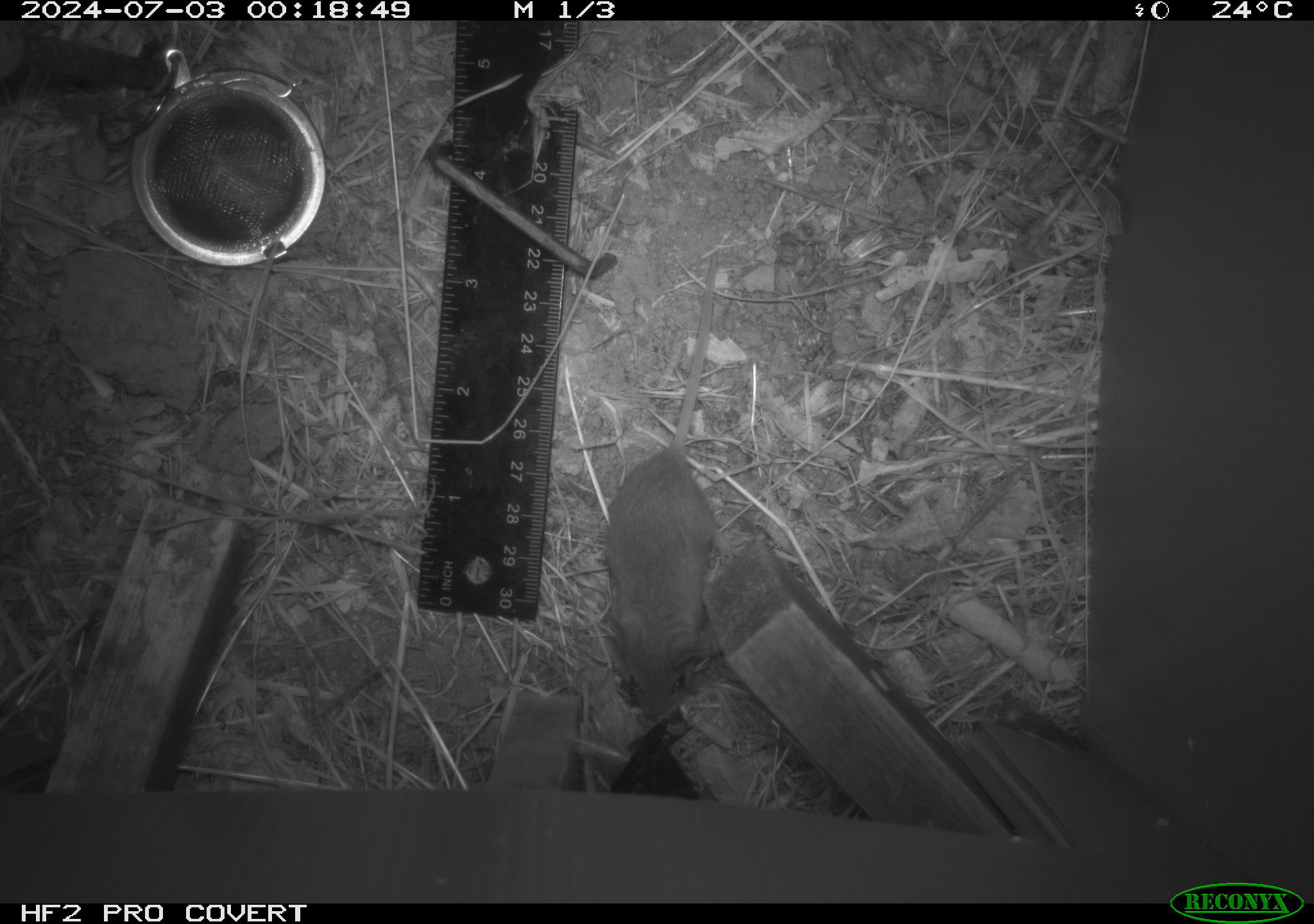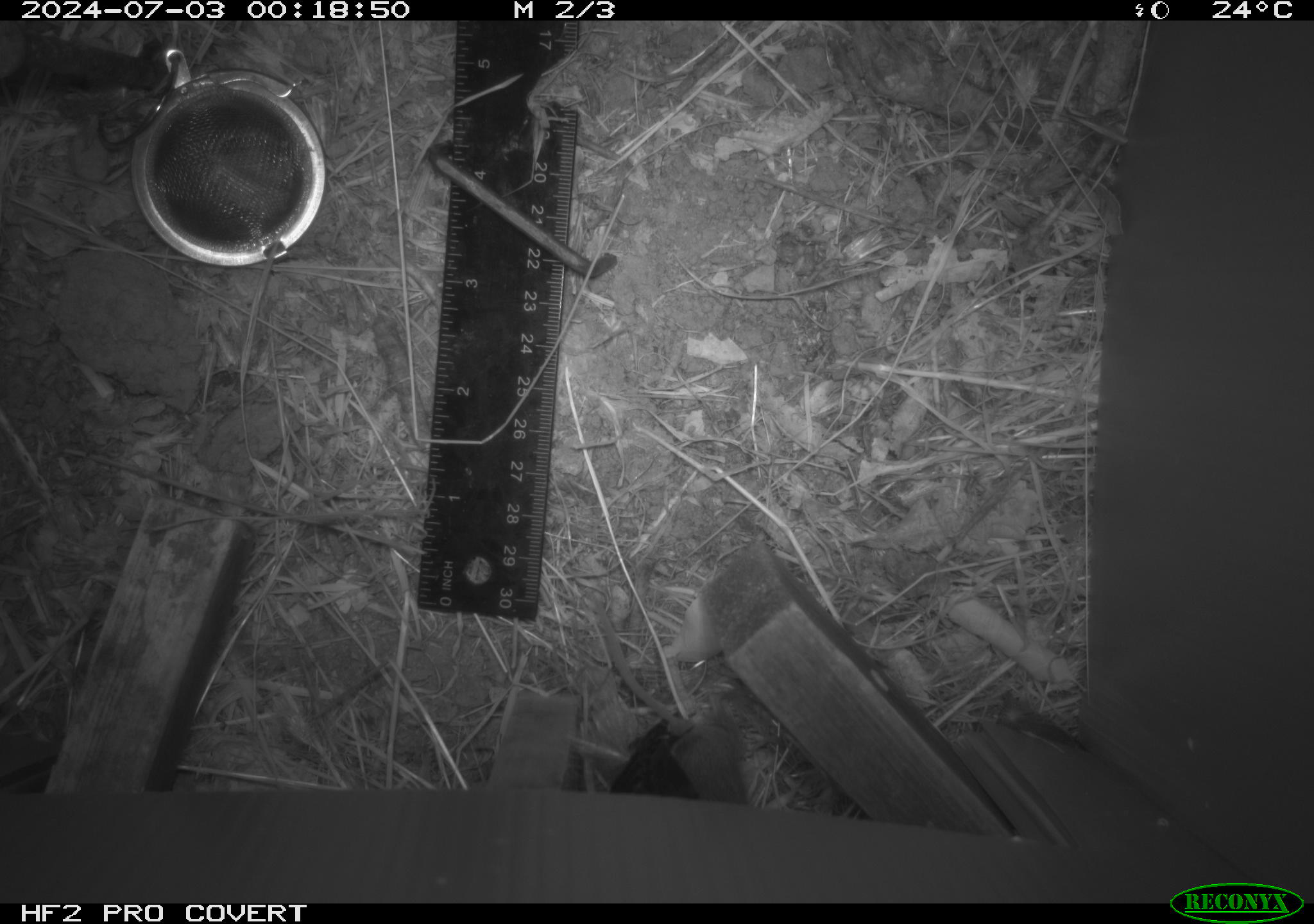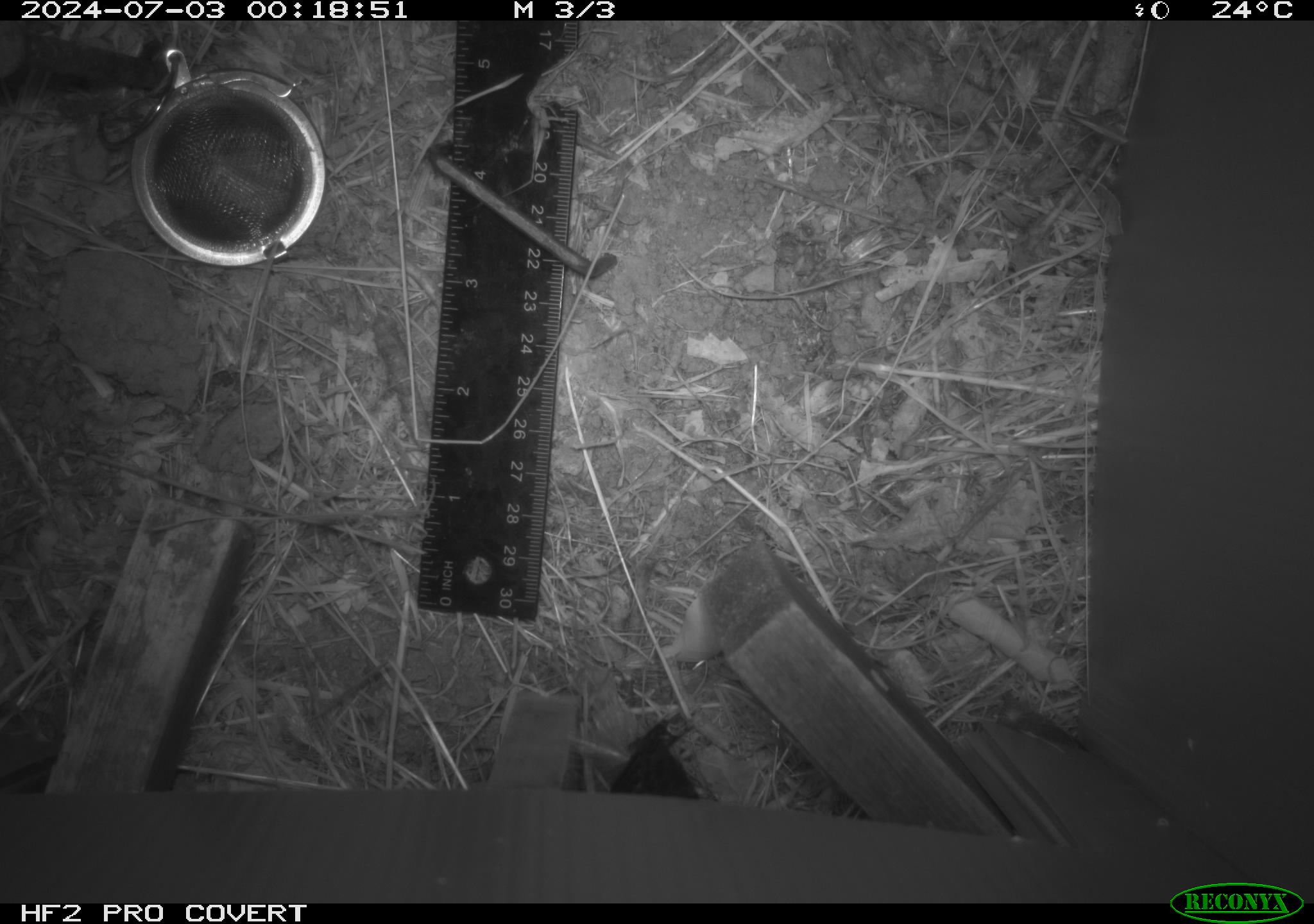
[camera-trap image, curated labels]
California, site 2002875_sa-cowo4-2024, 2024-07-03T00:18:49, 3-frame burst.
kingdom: Animalia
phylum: Chordata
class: Mammalia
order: Rodentia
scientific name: Rodentia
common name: mouse species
Mouse species (Rodentia).